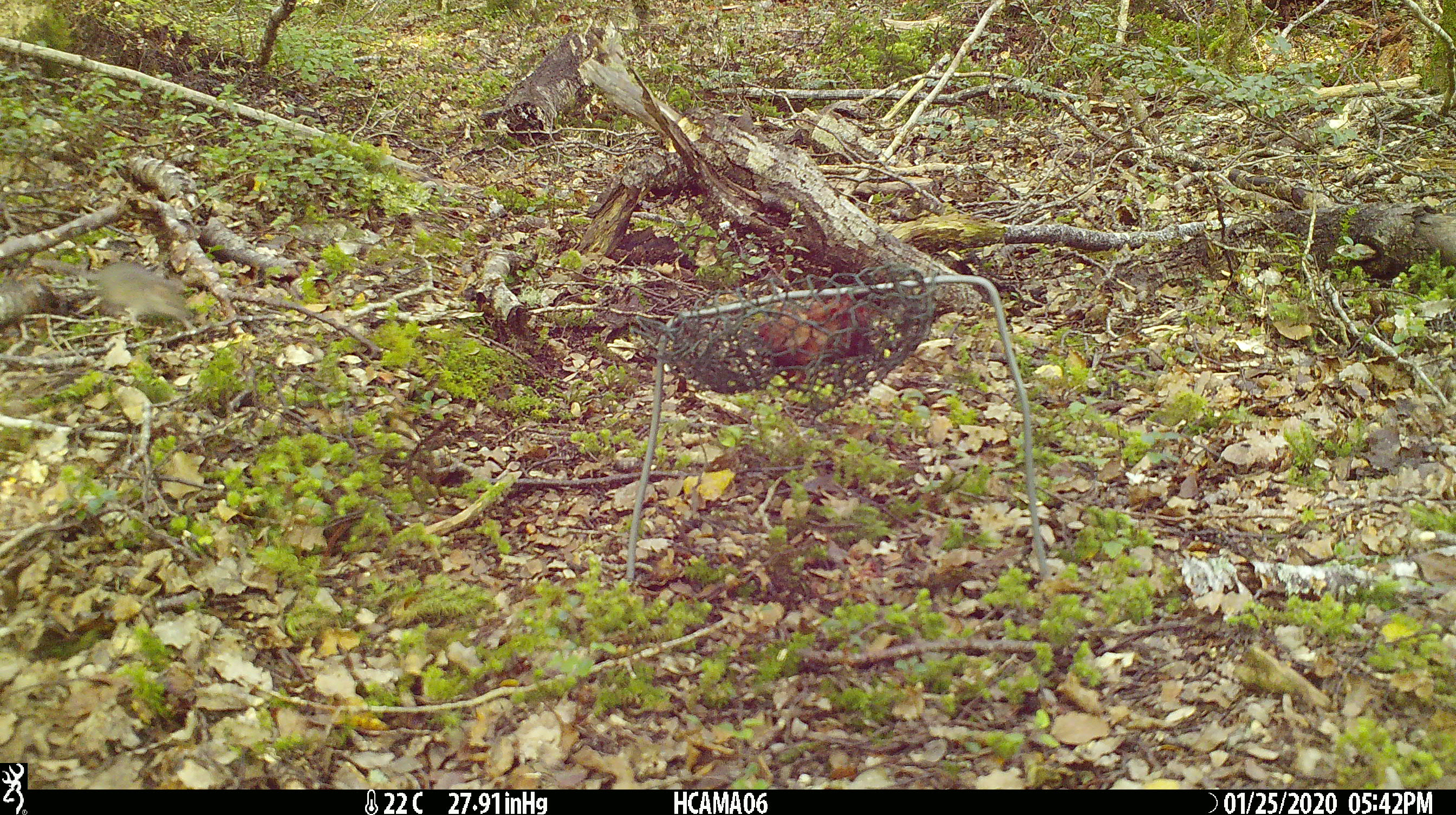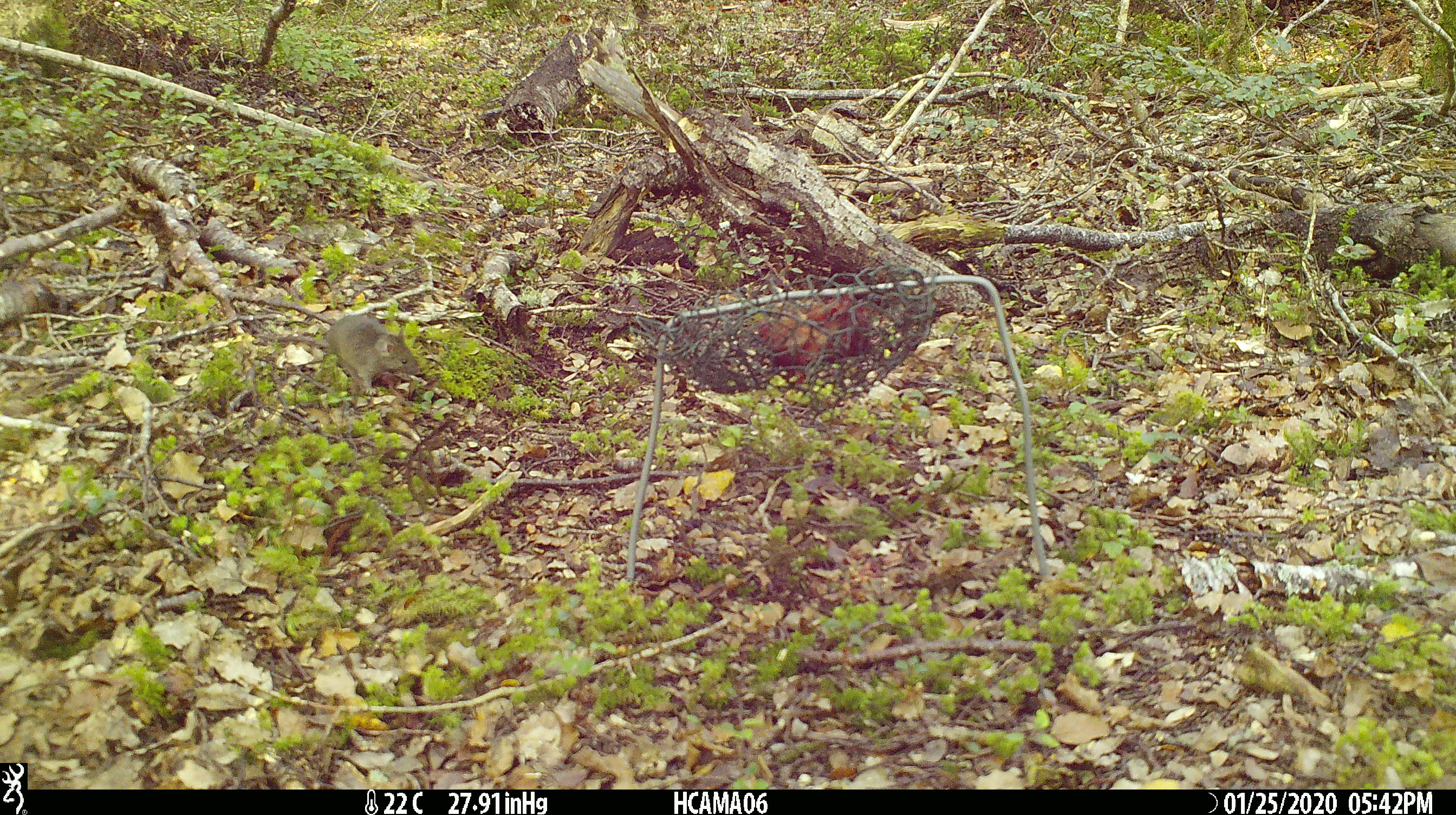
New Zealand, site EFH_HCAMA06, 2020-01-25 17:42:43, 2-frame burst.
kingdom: Animalia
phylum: Chordata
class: Mammalia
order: Rodentia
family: Muridae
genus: Mus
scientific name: Mus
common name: mouse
Mouse (Mus).